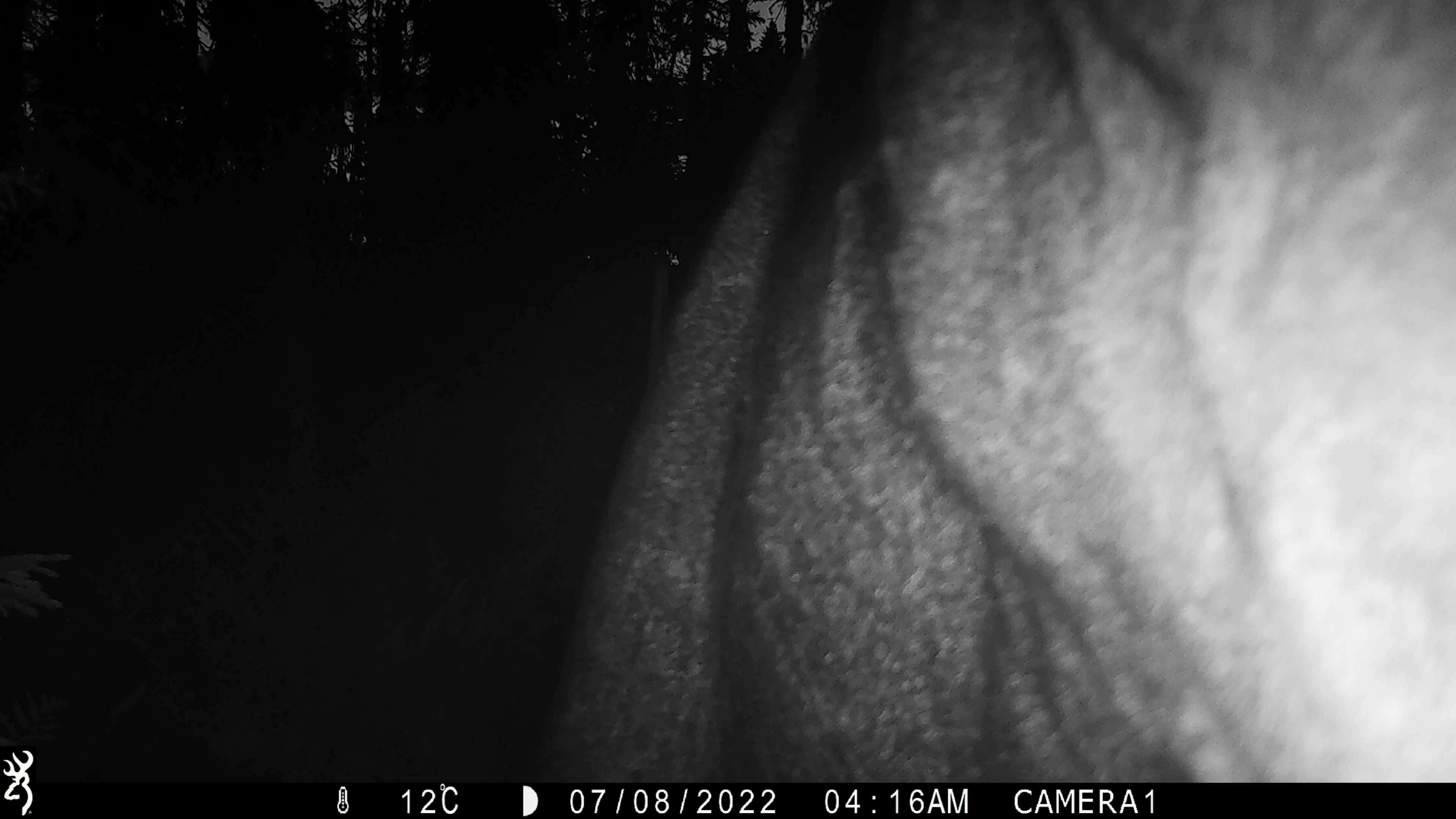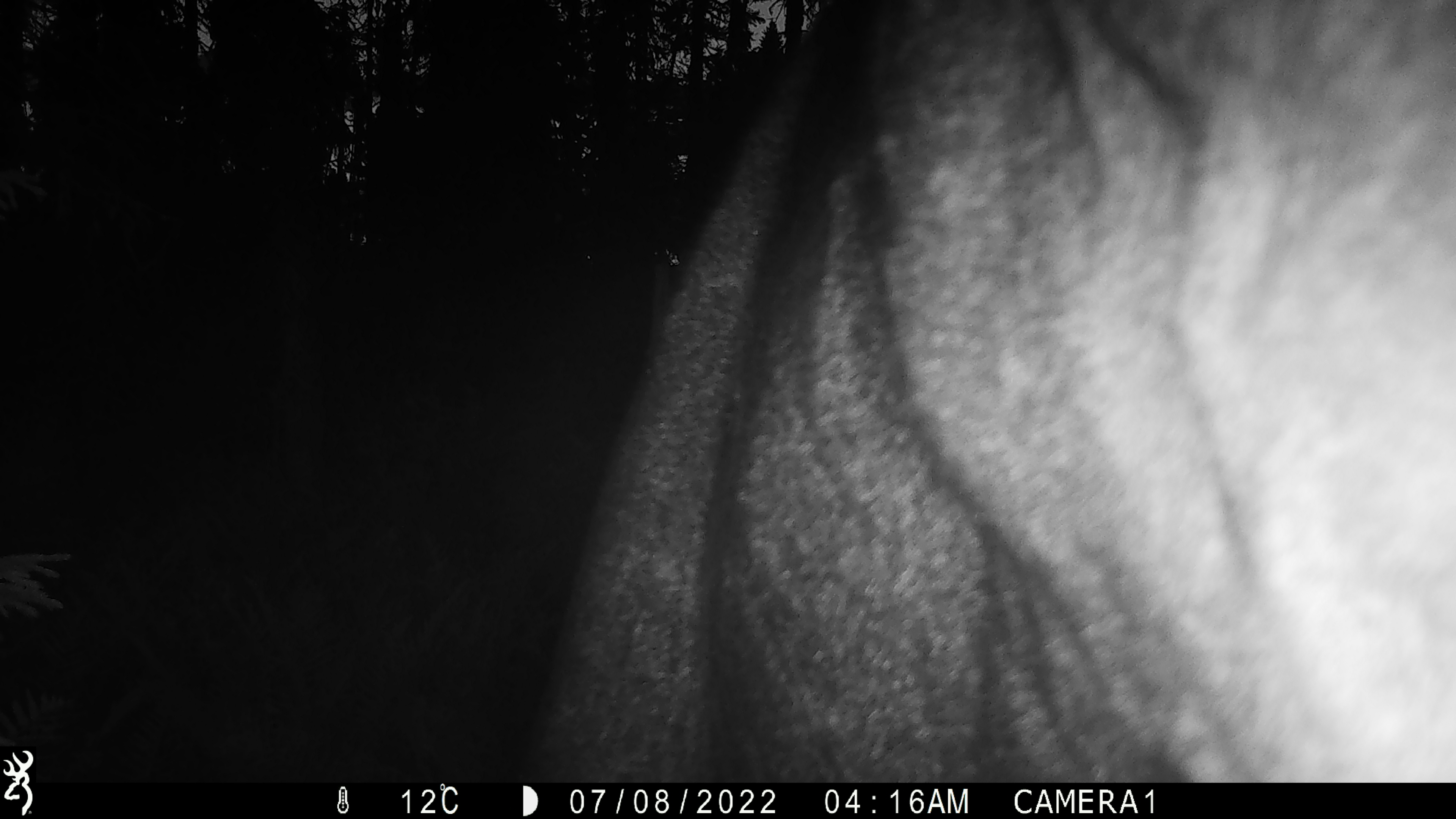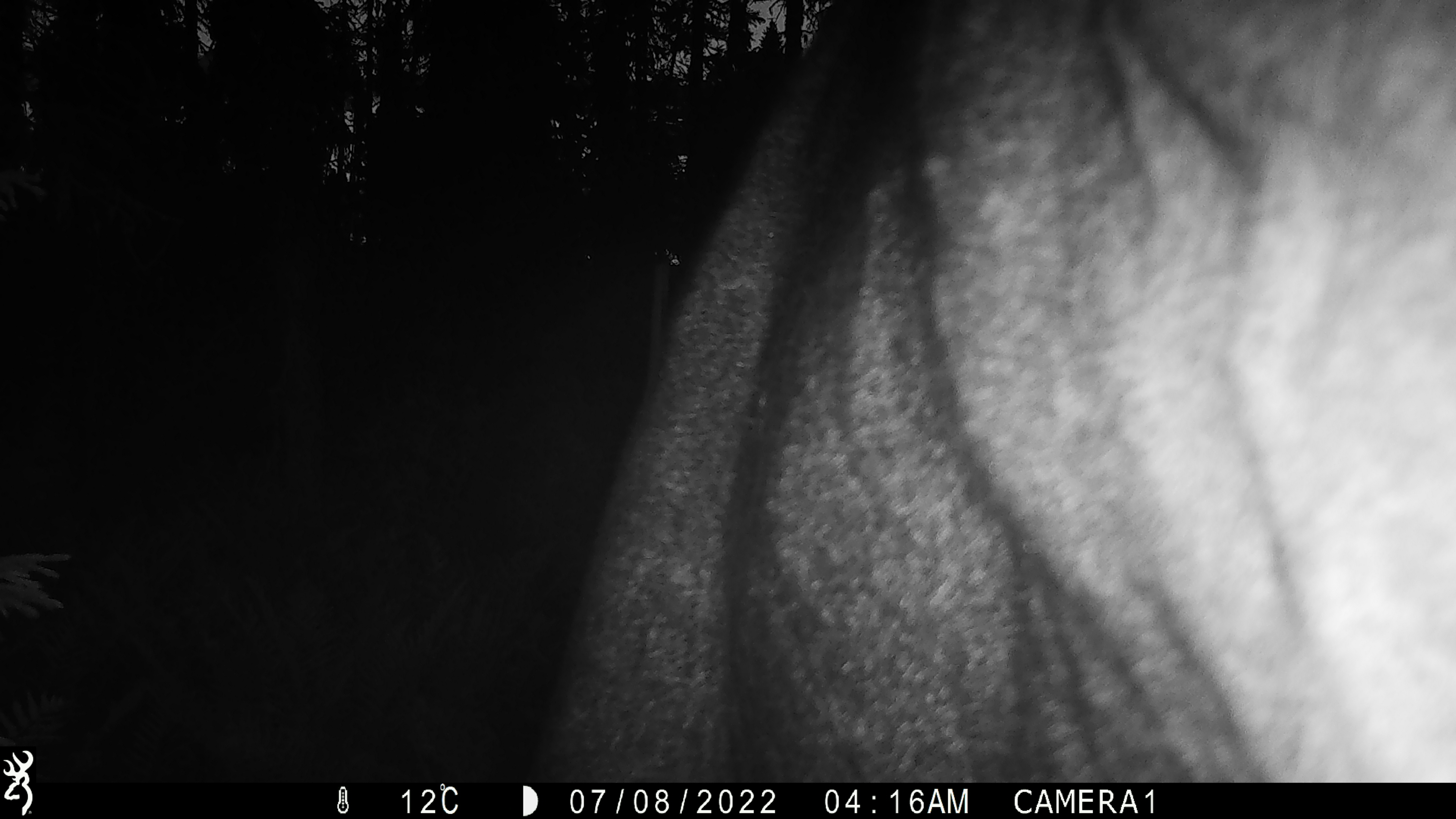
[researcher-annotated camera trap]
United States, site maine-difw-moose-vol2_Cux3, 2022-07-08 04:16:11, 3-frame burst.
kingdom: Animalia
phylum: Chordata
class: Mammalia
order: Artiodactyla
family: Cervidae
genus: Alces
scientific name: Alces alces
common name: moose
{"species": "moose (Alces alces)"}